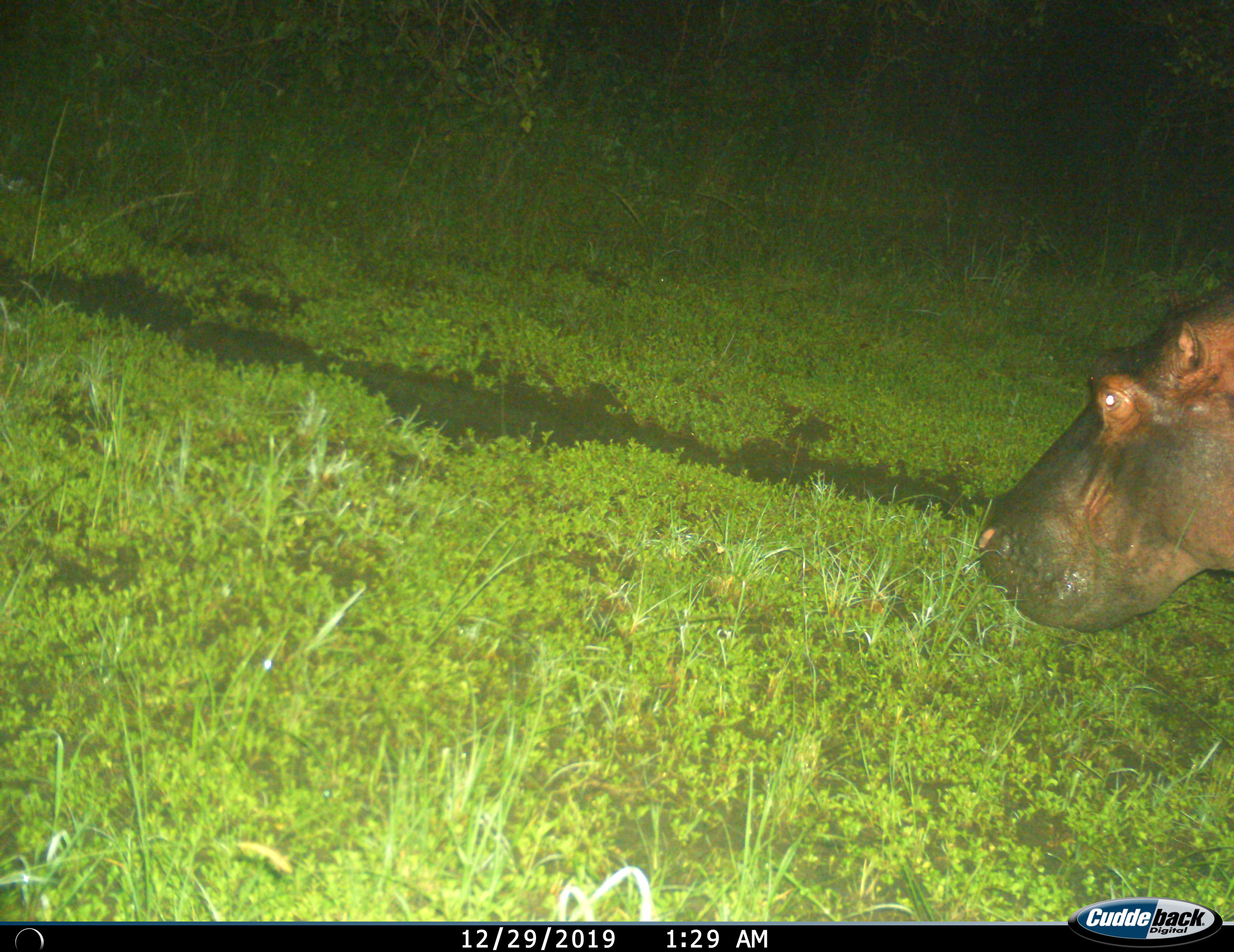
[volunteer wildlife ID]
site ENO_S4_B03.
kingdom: Animalia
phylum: Chordata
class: Mammalia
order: Artiodactyla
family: Hippopotamidae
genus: Hippopotamus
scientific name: Hippopotamus amphibius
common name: hippopotamus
Hippopotamus (Hippopotamus amphibius), count 1. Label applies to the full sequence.